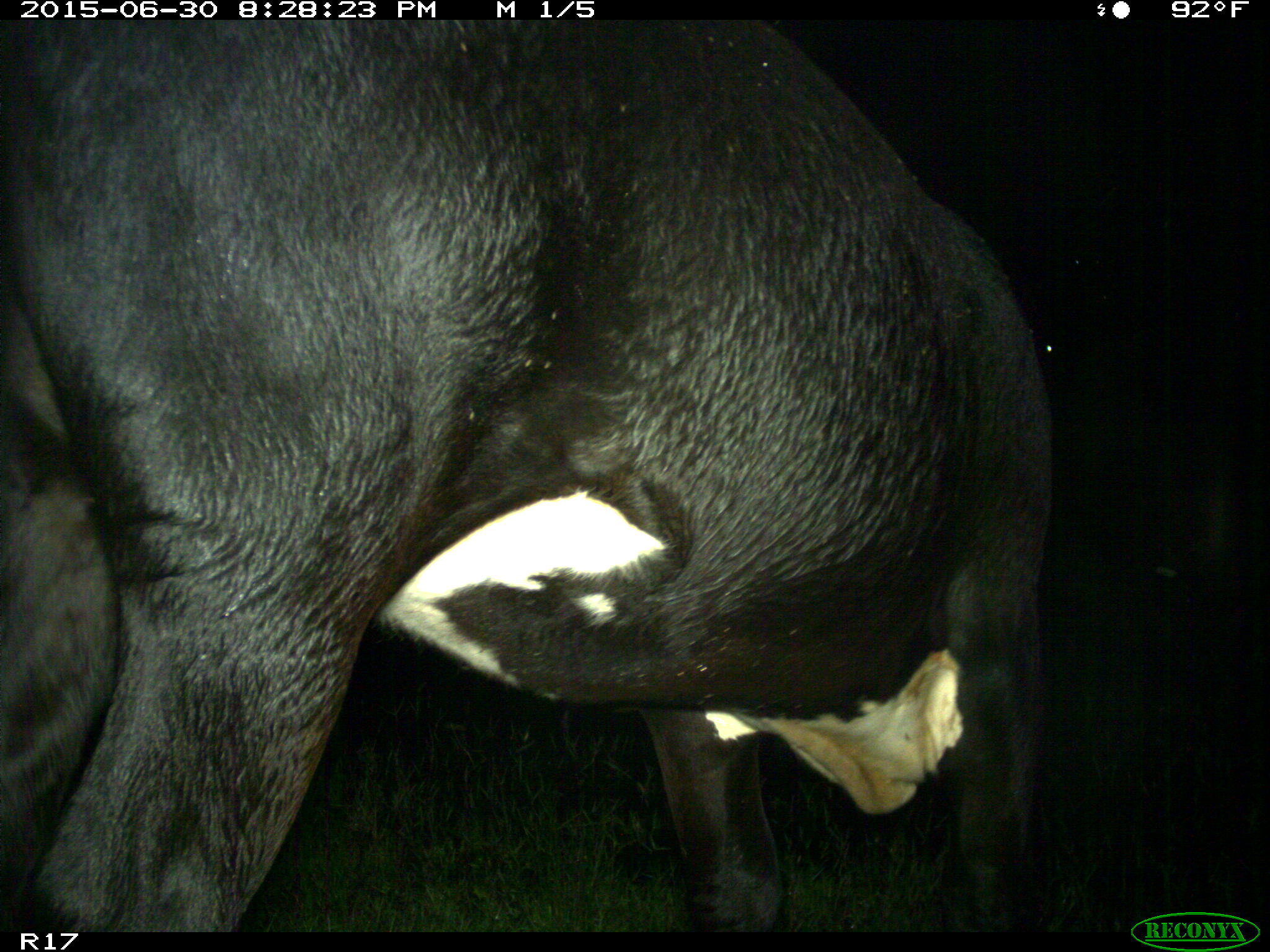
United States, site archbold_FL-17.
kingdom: Animalia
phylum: Chordata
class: Mammalia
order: Artiodactyla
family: Bovidae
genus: Bos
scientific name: Bos taurus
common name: domestic cow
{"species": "Bos taurus (domestic cow)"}